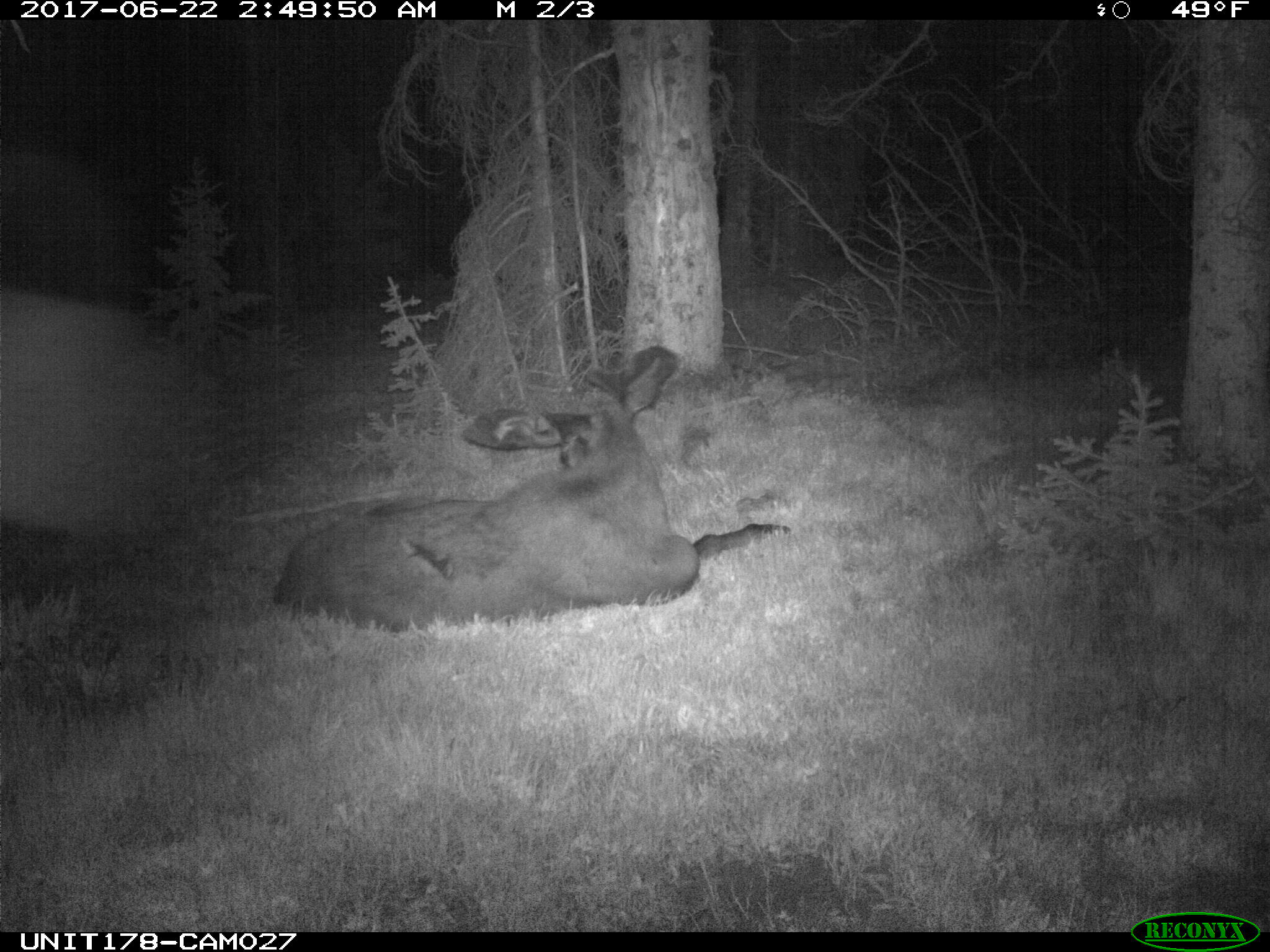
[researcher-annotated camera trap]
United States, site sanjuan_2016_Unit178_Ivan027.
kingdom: Animalia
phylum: Chordata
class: Mammalia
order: Artiodactyla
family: Cervidae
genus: Alces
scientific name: Alces alces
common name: moose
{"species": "Alces alces (moose)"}